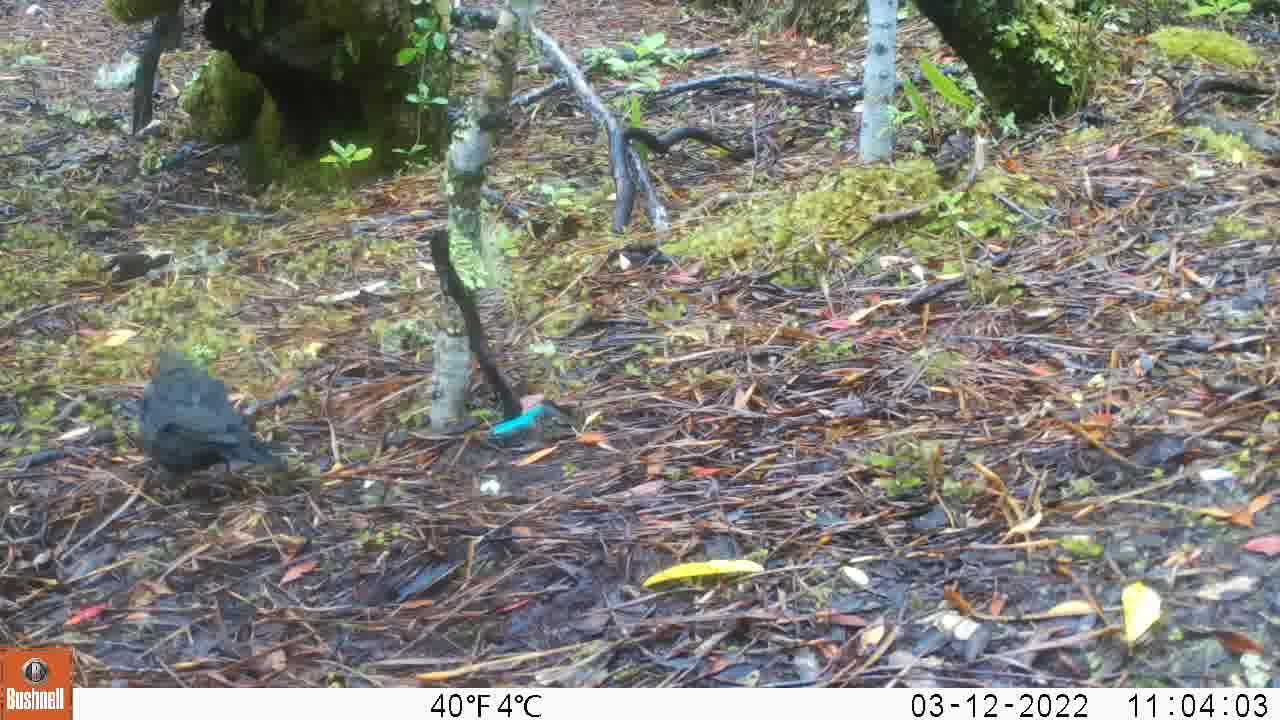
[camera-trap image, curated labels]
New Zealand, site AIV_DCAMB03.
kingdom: Animalia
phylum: Chordata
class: Aves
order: Passeriformes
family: Turdidae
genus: Turdus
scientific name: Turdus merula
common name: eurasian blackbird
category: blackbird